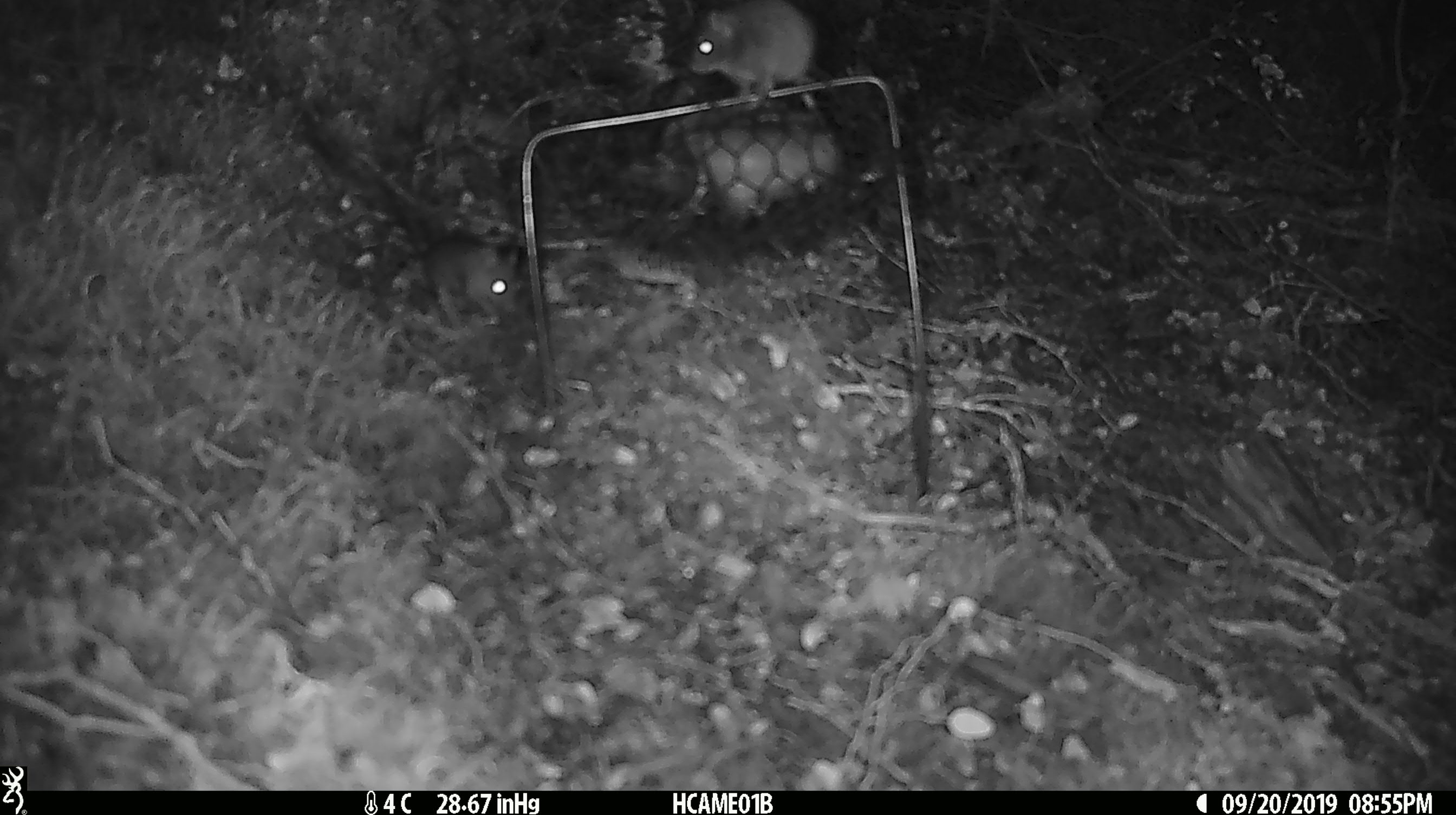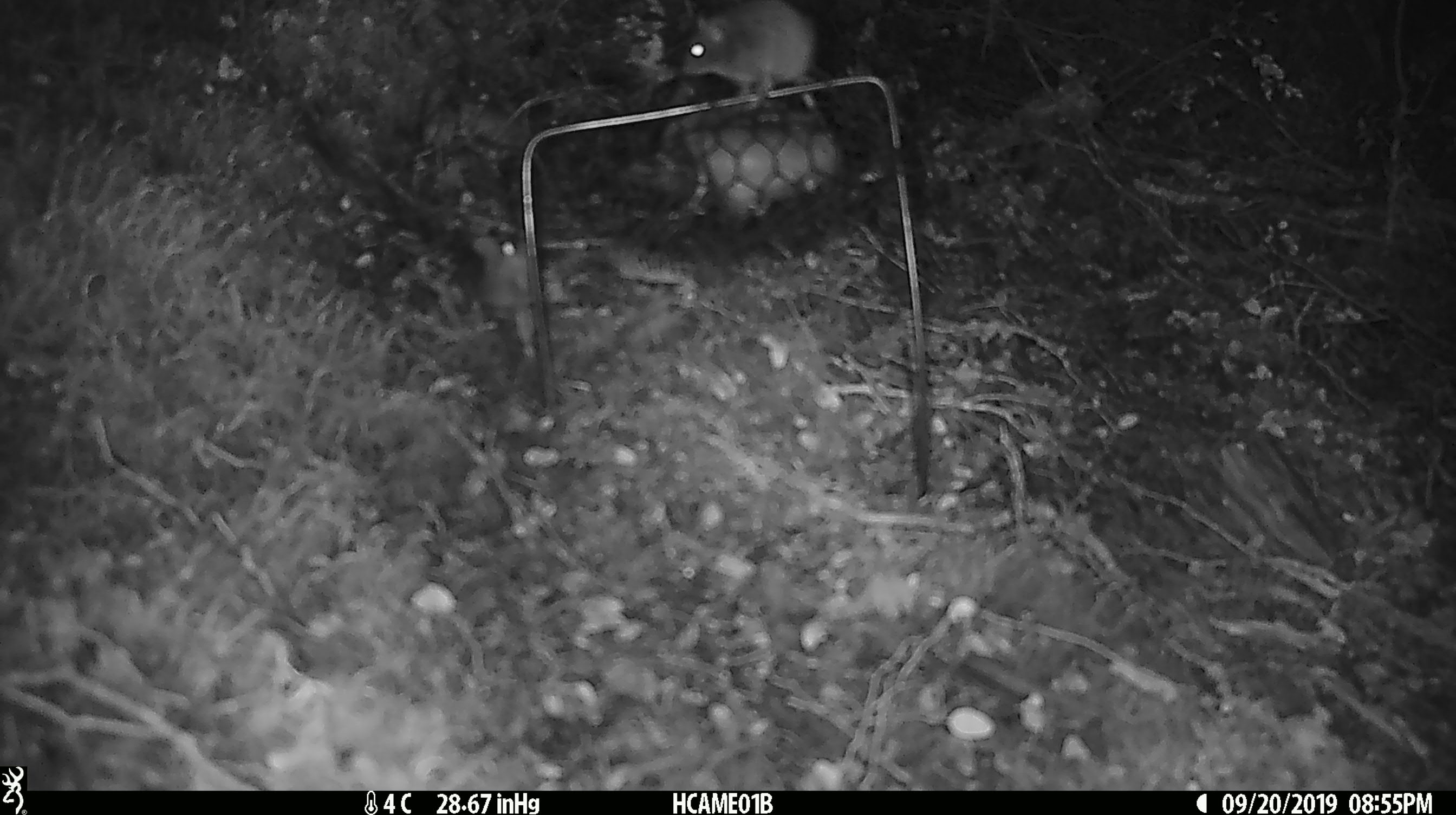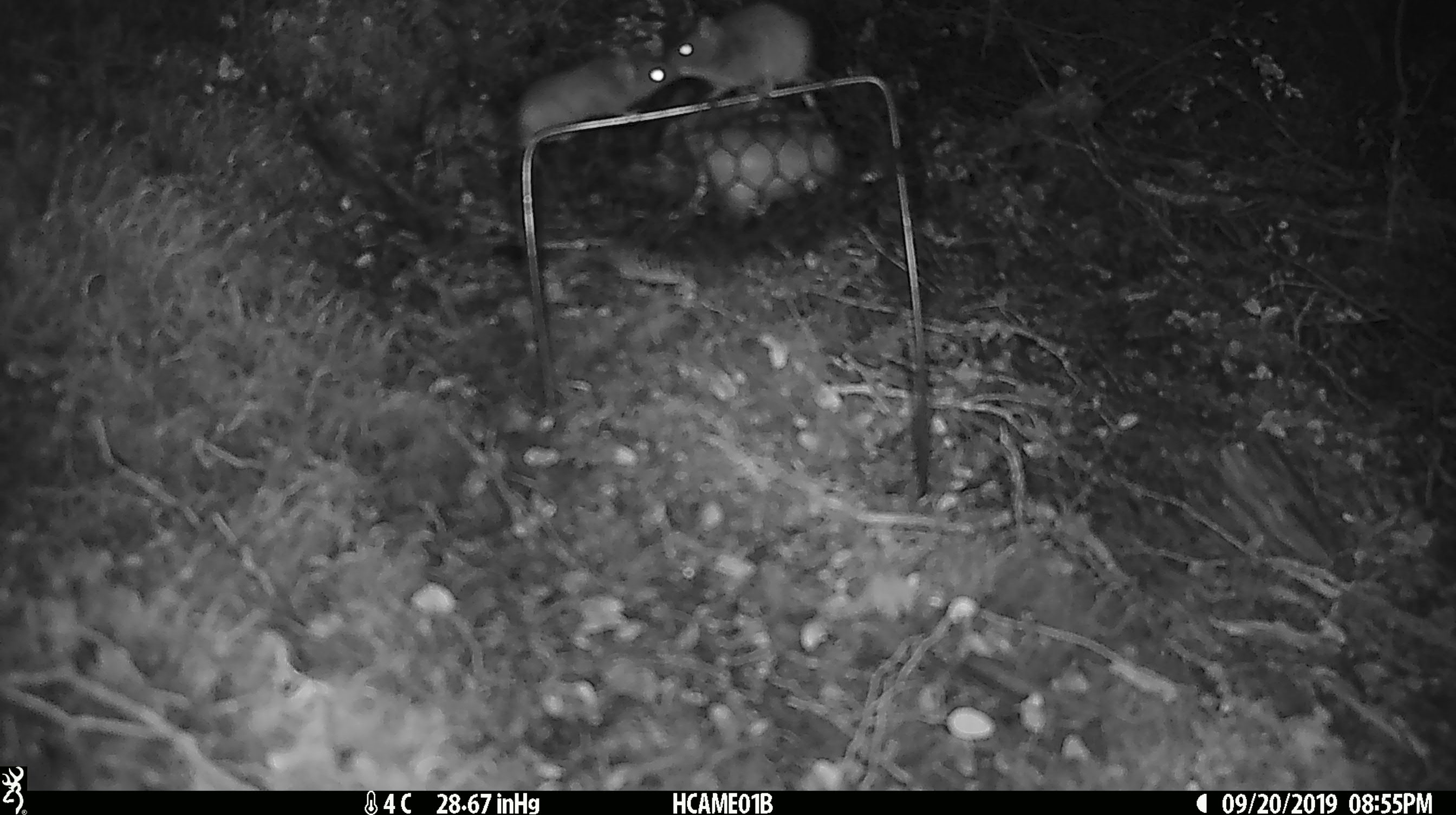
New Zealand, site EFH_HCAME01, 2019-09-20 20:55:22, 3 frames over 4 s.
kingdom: Animalia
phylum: Chordata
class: Mammalia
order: Rodentia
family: Muridae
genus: Mus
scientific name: Mus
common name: mouse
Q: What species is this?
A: Mouse (Mus).